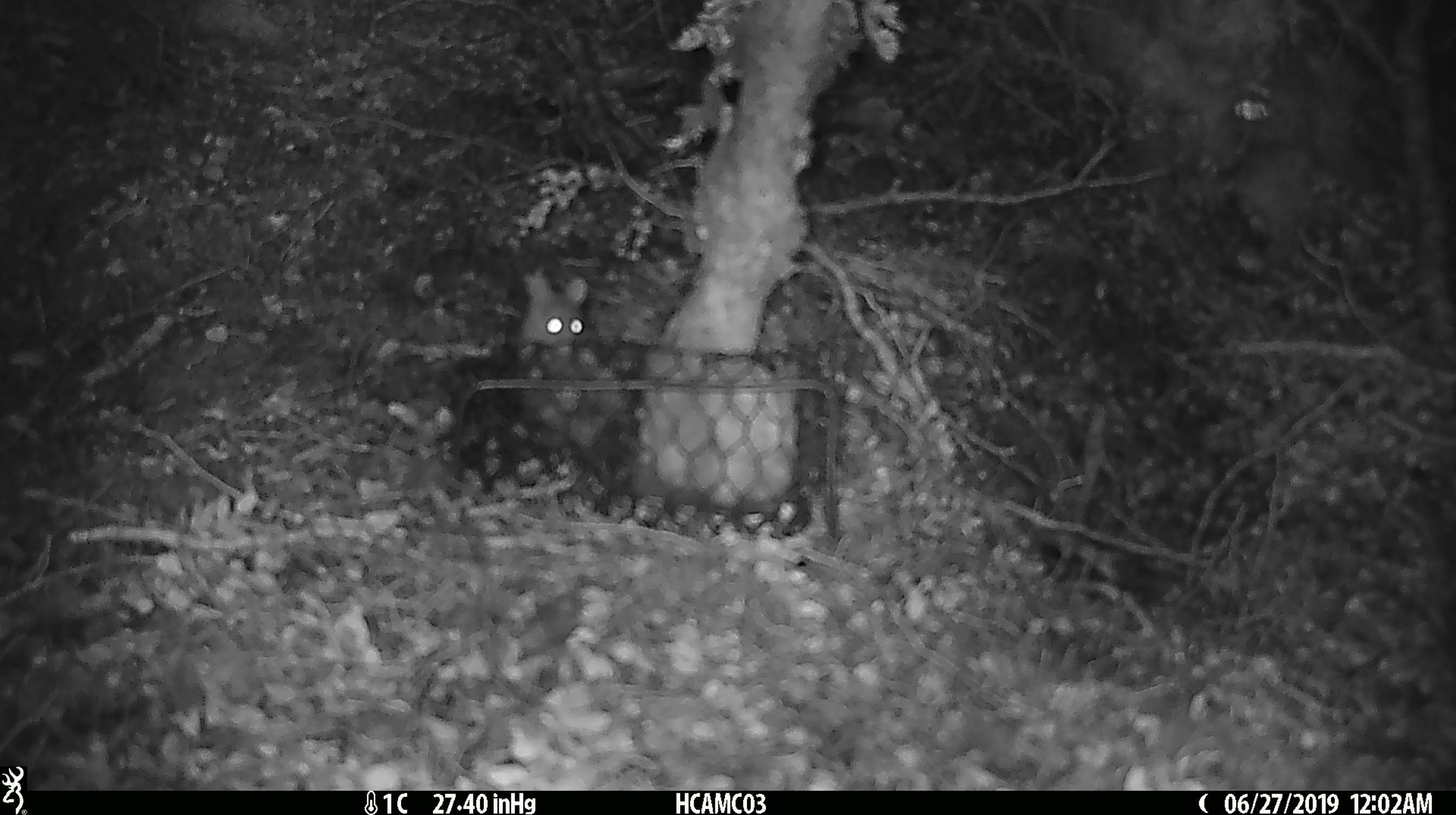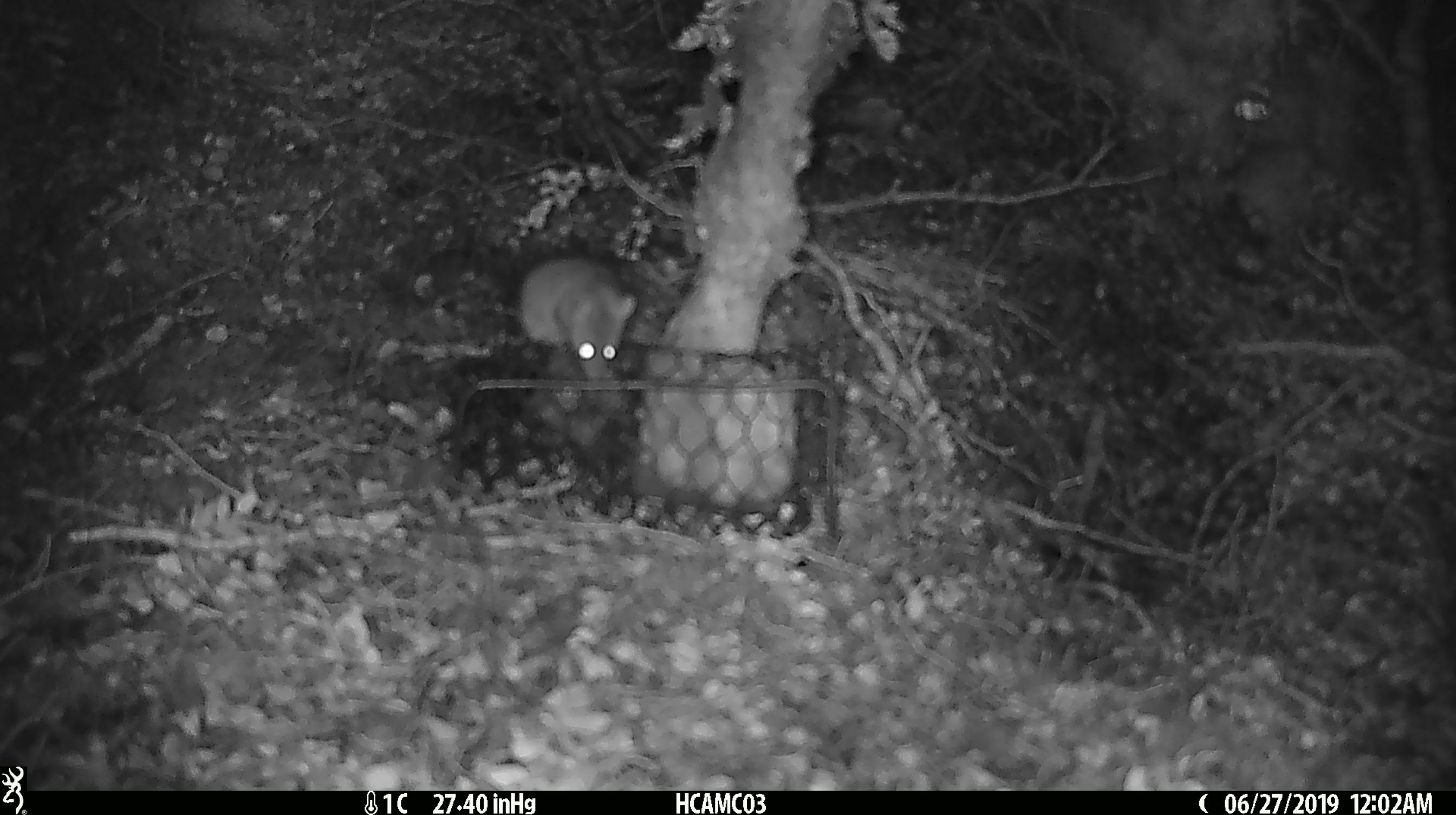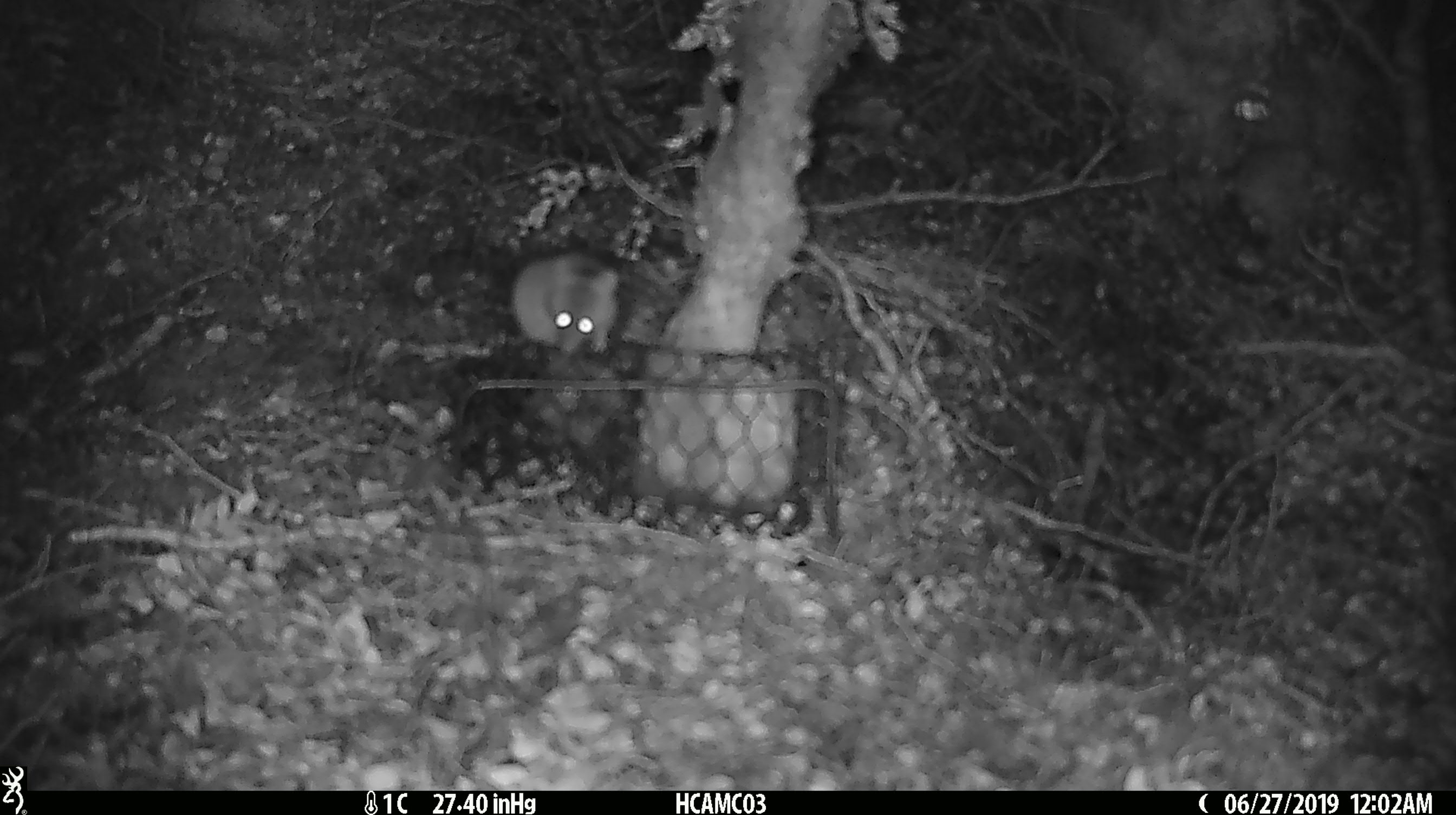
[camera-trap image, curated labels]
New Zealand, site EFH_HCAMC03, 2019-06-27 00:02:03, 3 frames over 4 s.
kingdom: Animalia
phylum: Chordata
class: Mammalia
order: Rodentia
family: Muridae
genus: Mus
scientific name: Mus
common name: mouse